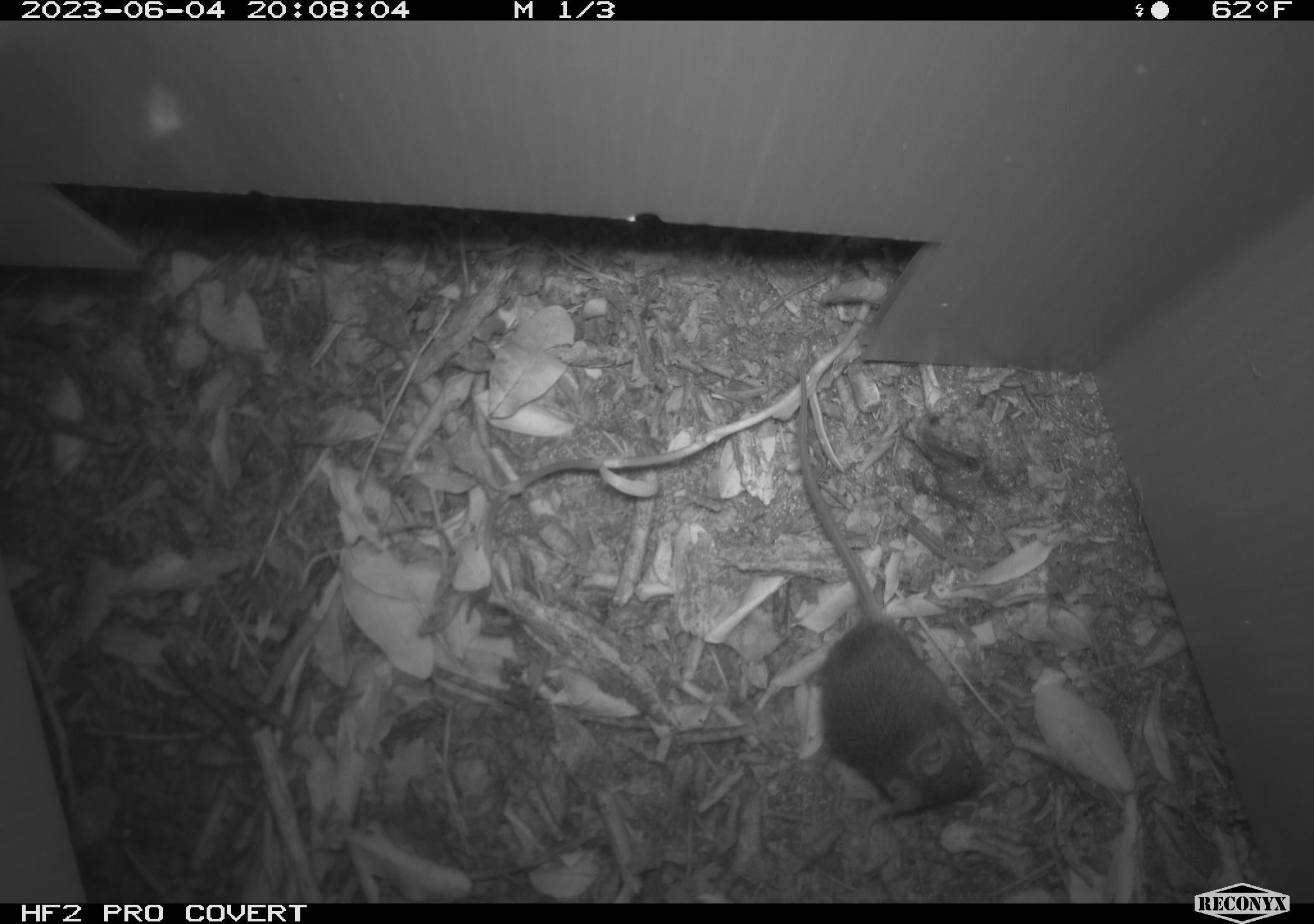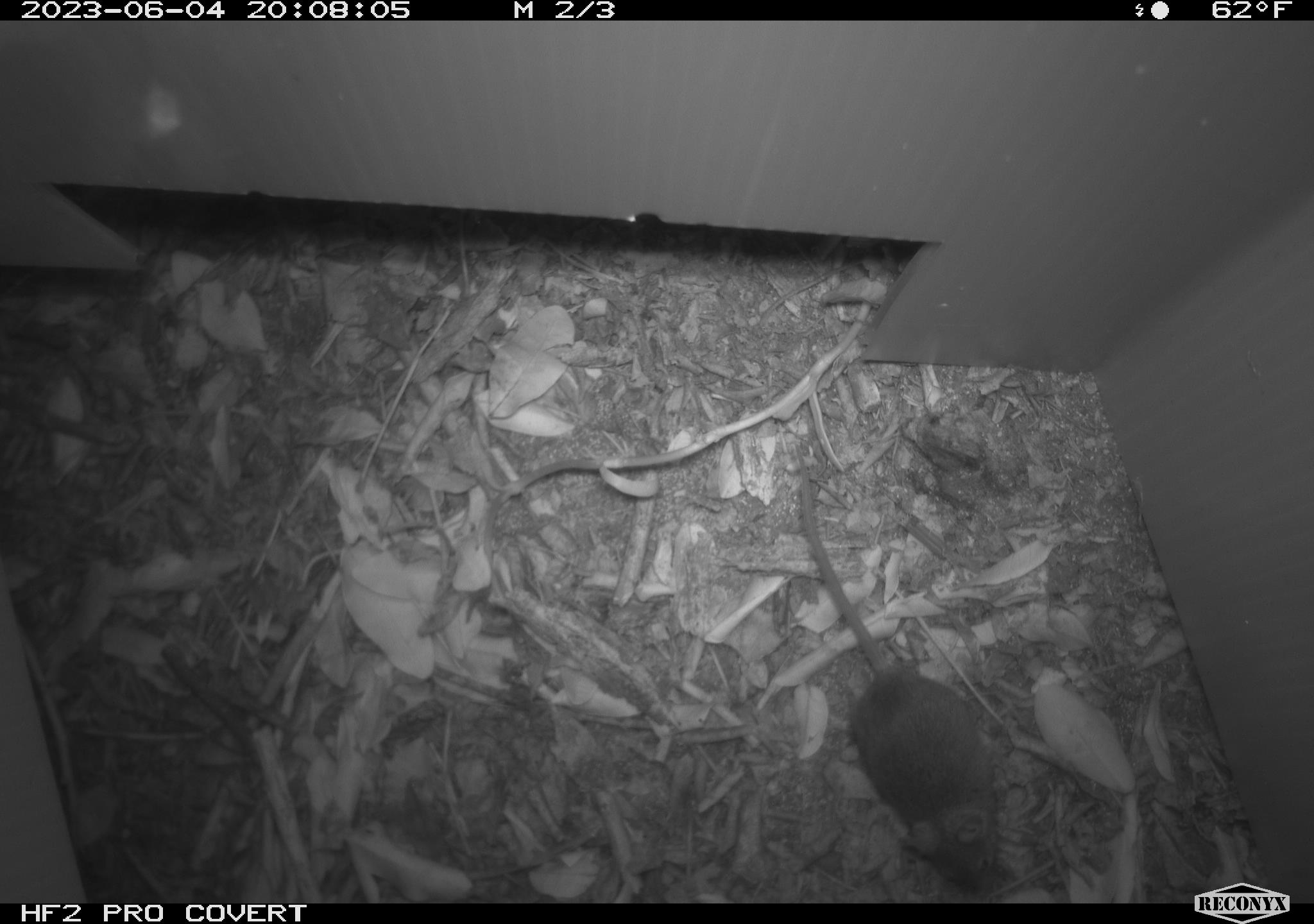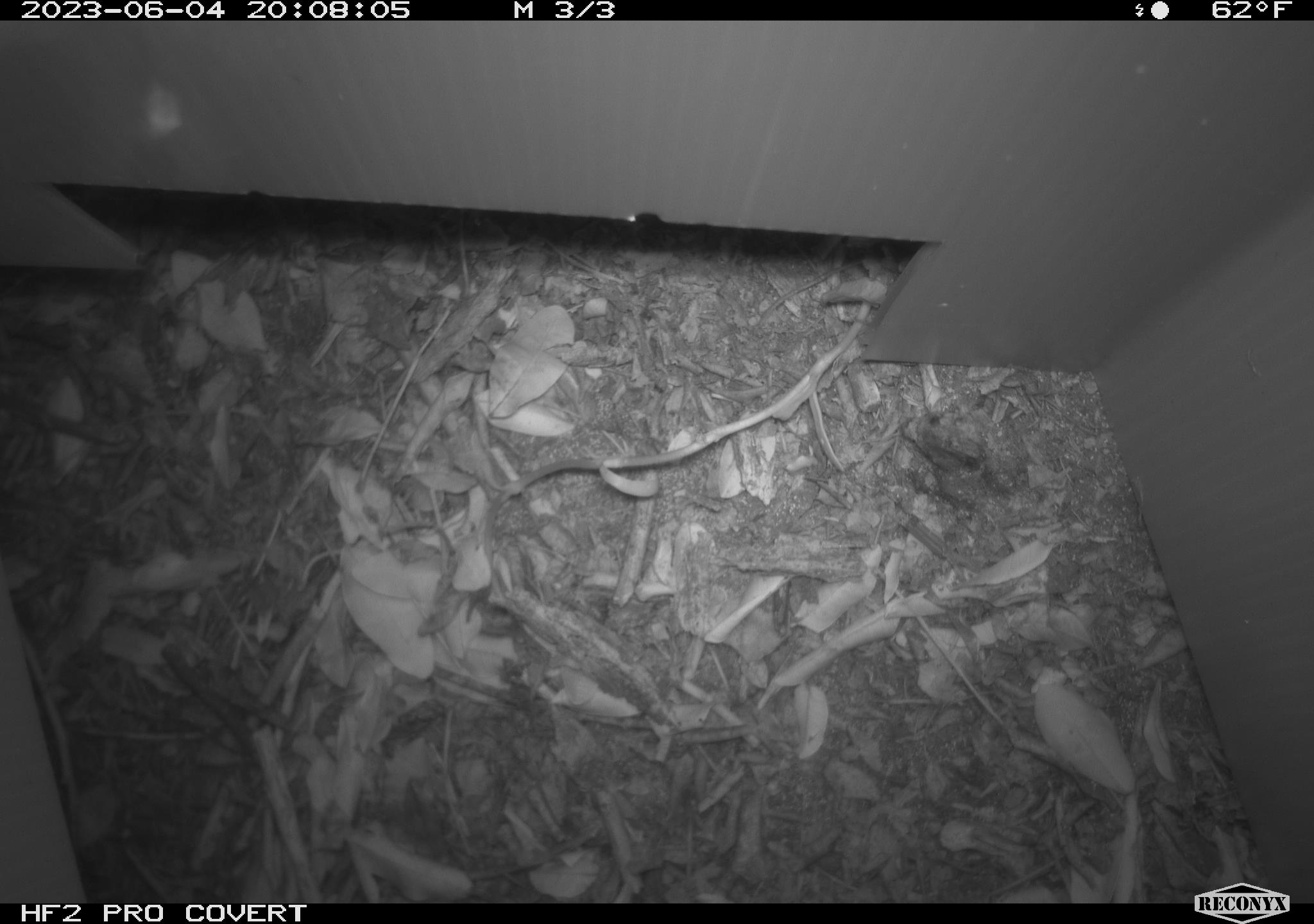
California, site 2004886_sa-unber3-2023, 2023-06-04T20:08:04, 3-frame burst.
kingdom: Animalia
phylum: Chordata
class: Mammalia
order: Rodentia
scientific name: Rodentia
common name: mouse species